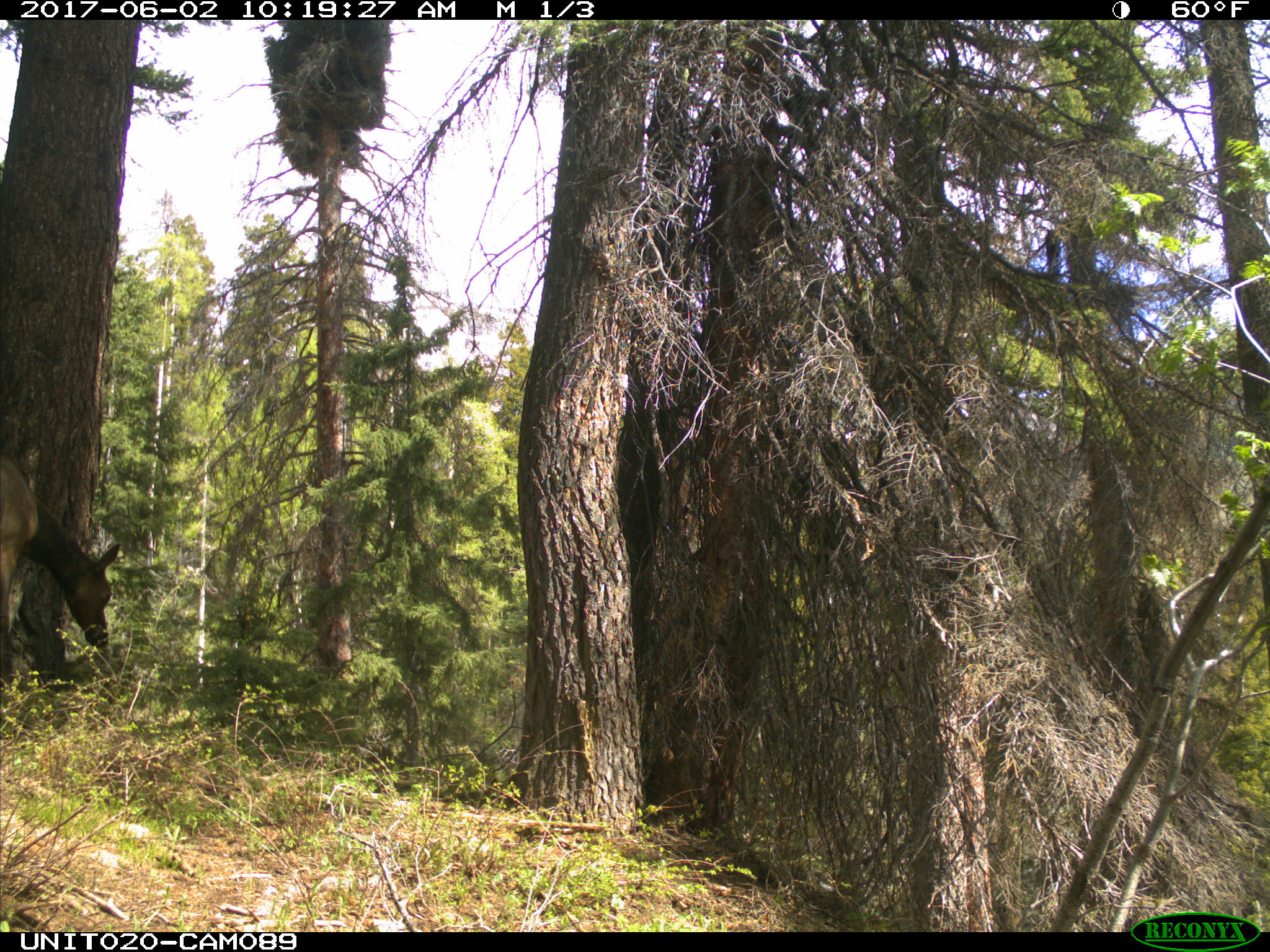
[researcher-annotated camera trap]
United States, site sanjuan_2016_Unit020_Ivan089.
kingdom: Animalia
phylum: Chordata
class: Mammalia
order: Artiodactyla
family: Cervidae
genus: Cervus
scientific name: Cervus elaphus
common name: red deer